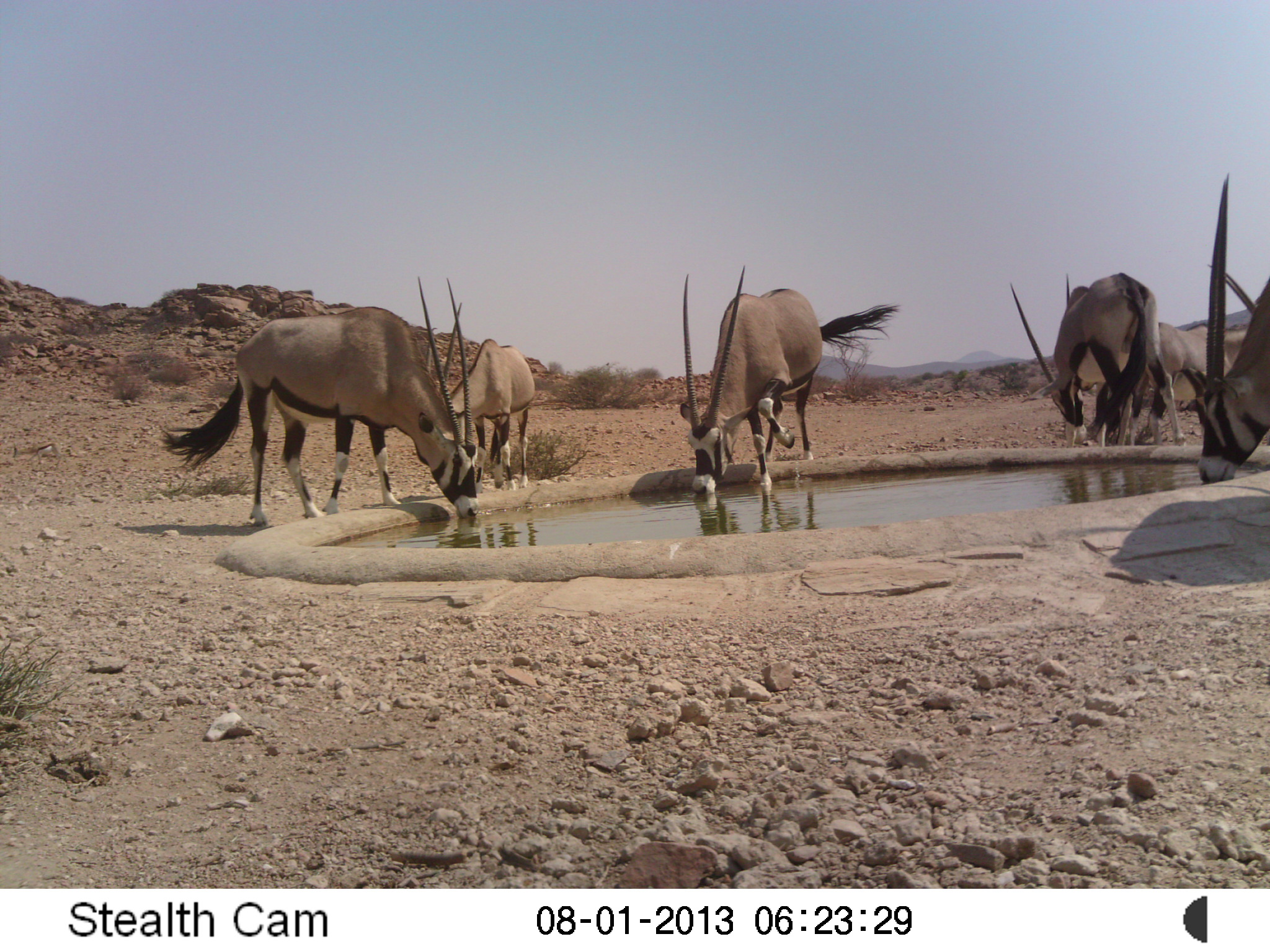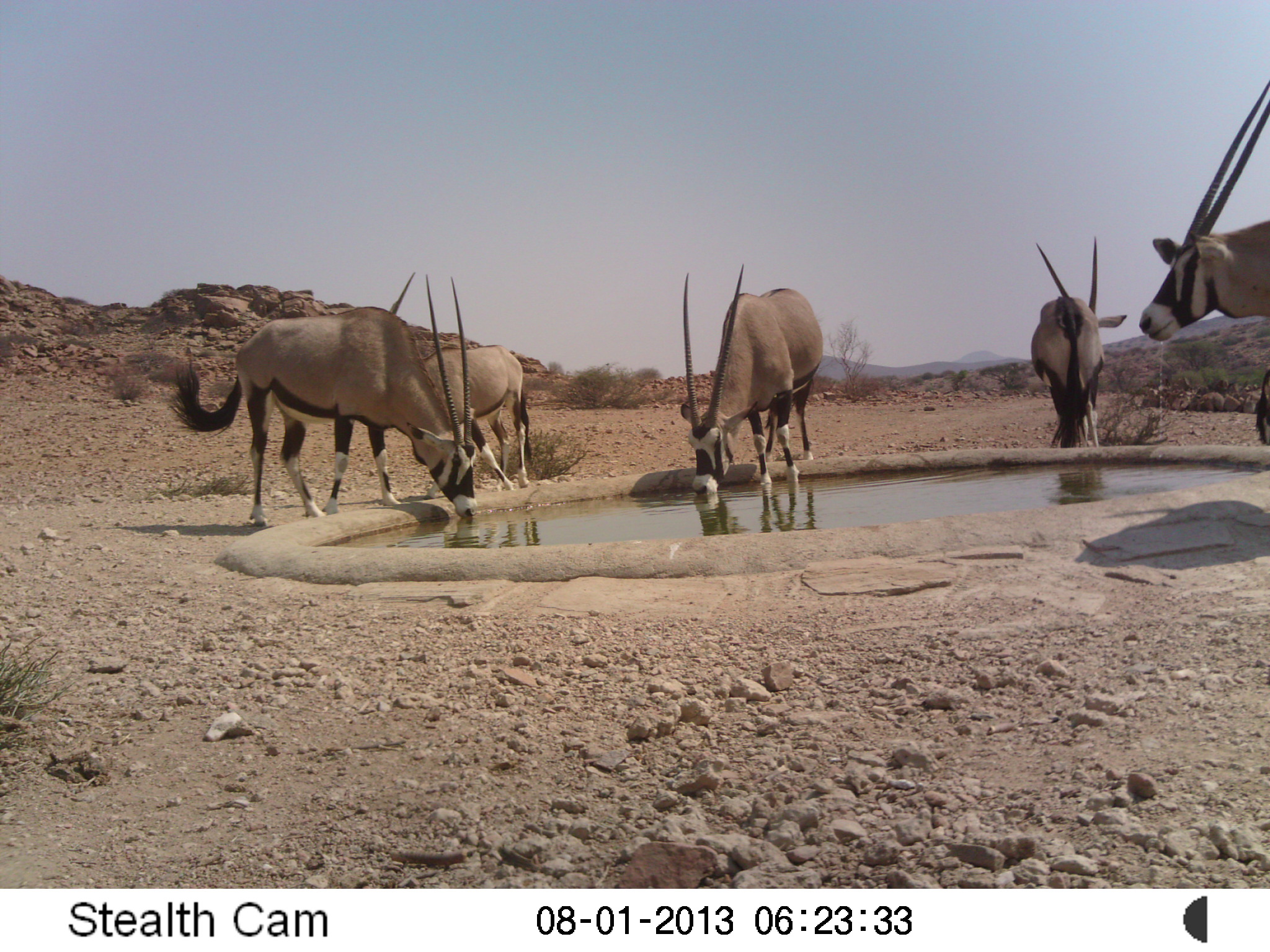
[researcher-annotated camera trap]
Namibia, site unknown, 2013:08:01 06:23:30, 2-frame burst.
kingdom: Animalia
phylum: Chordata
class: Mammalia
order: Artiodactyla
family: Bovidae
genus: Oryx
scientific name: Oryx gazella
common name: gemsbok